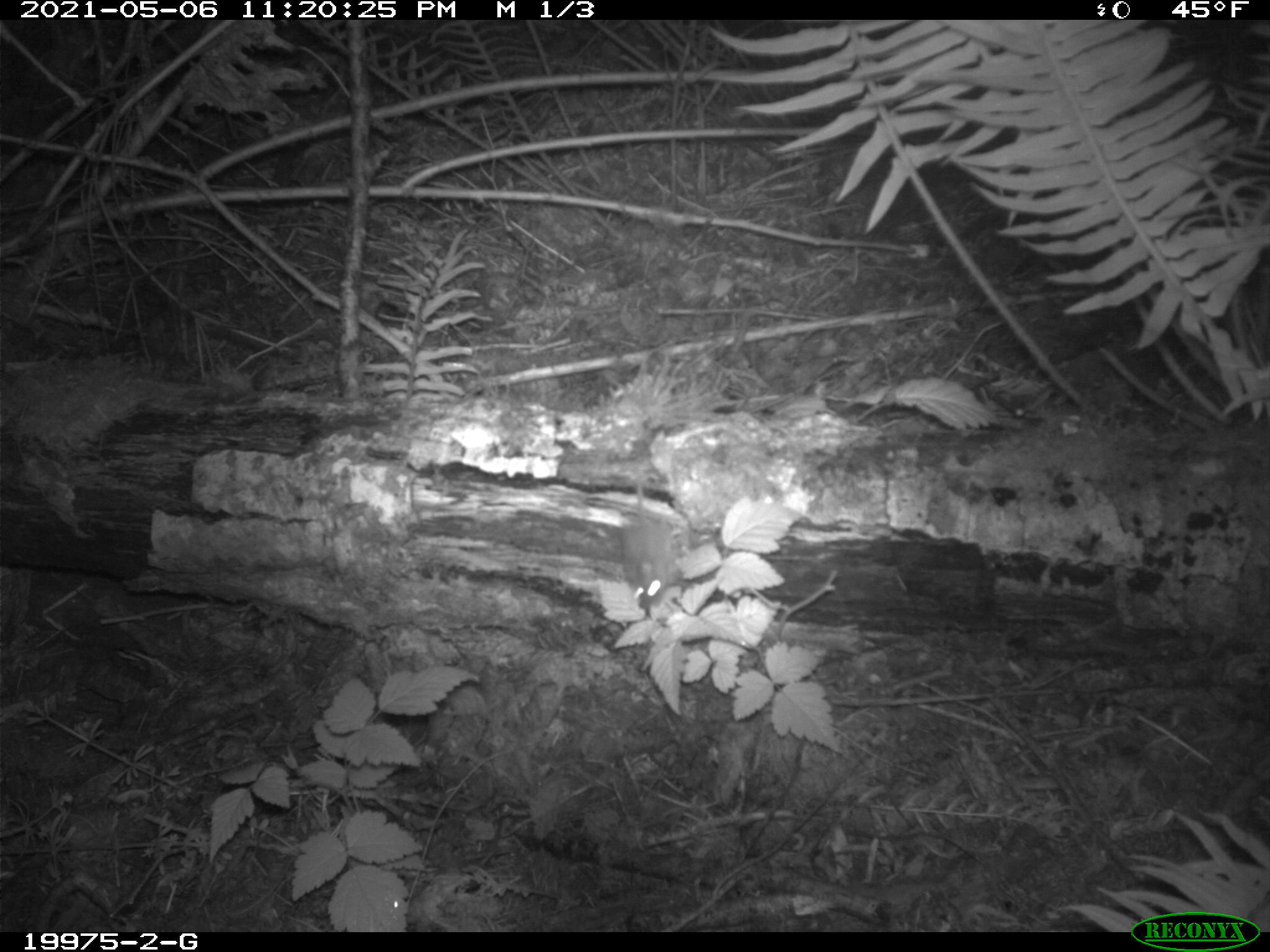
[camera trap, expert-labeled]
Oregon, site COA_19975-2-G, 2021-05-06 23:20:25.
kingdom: Animalia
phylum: Chordata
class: Mammalia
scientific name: Mammalia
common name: small mammal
Small mammal (Mammalia).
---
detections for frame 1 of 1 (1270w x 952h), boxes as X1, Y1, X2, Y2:
small mammal: 623, 473, 683, 613